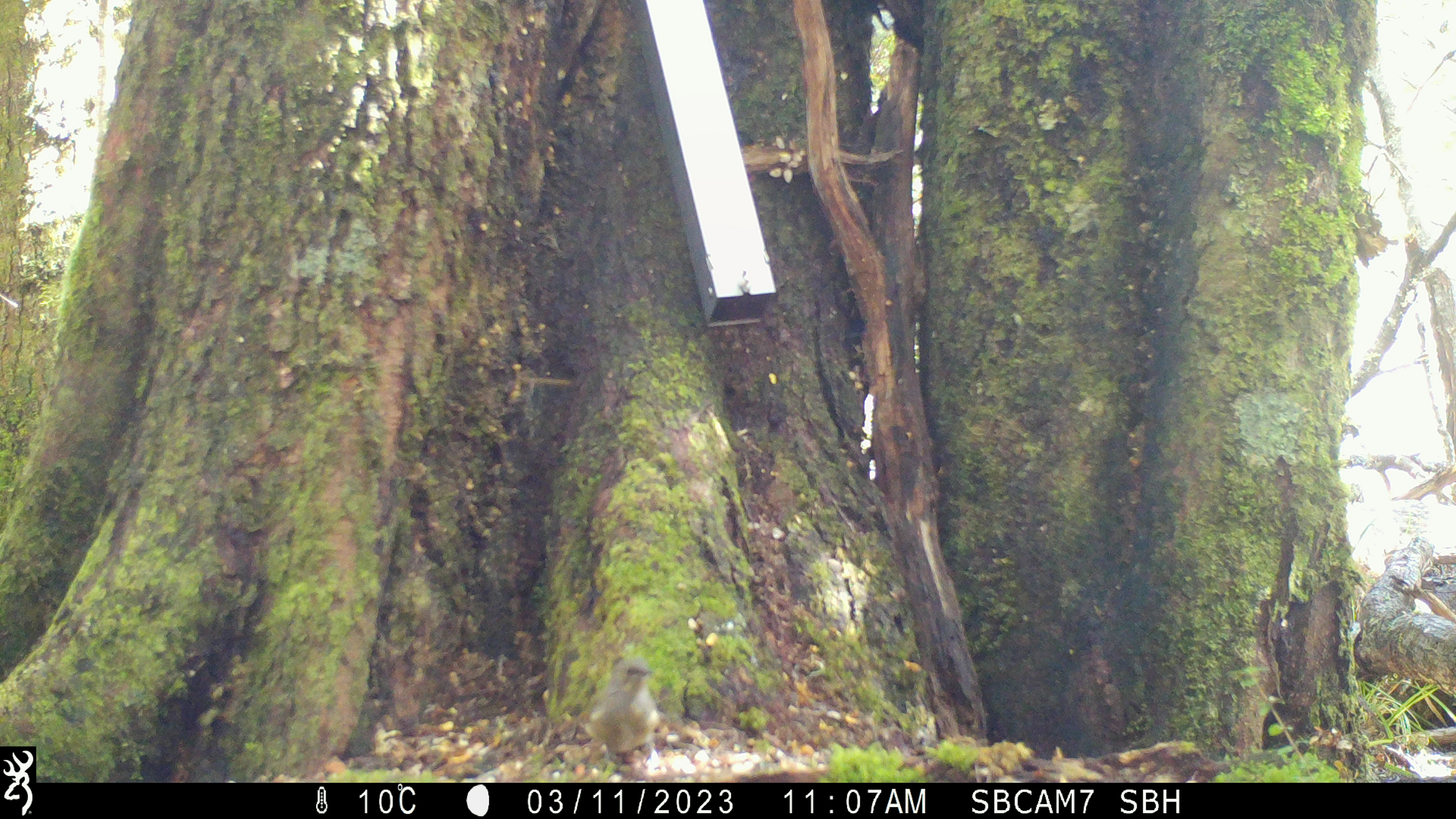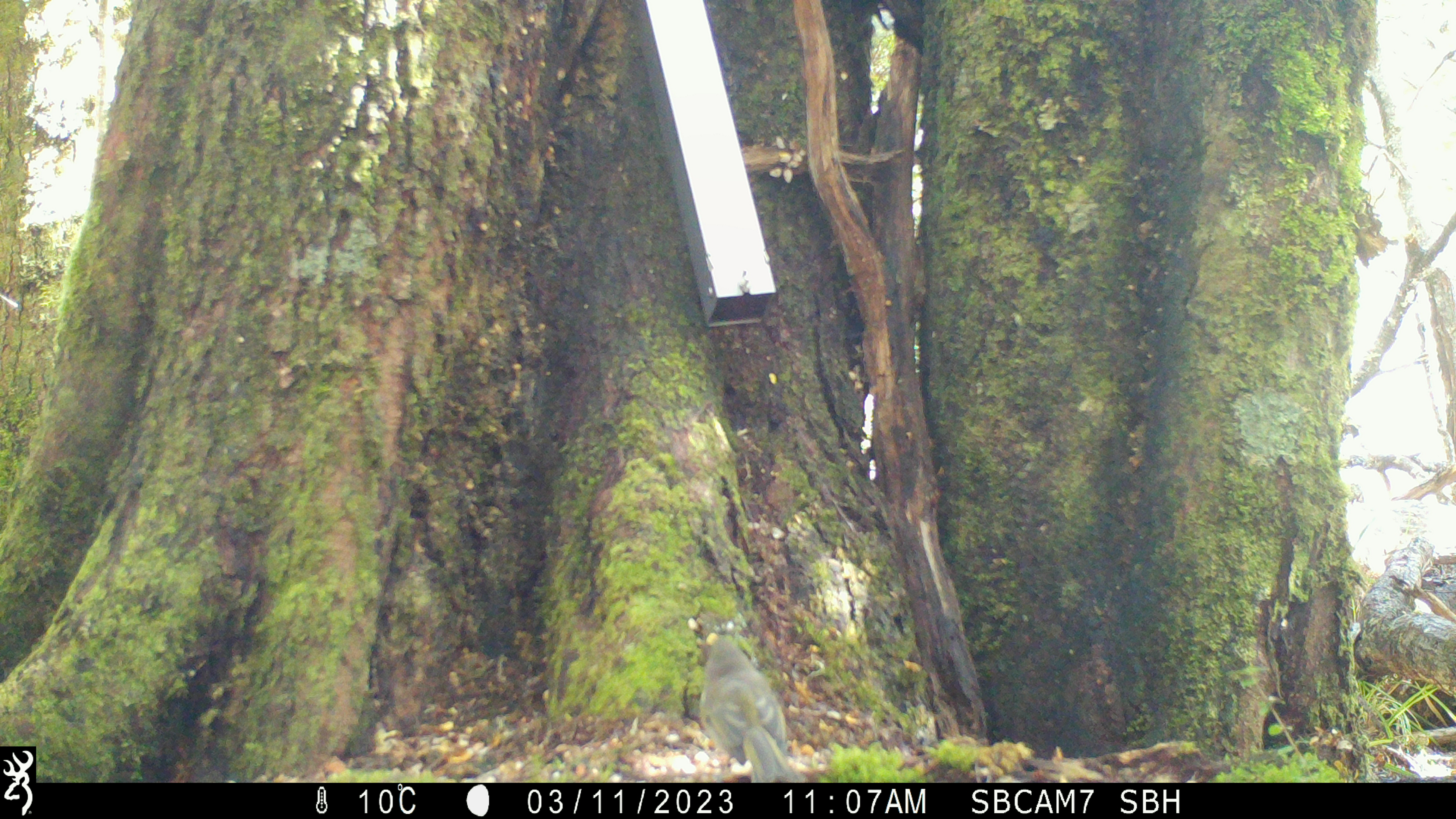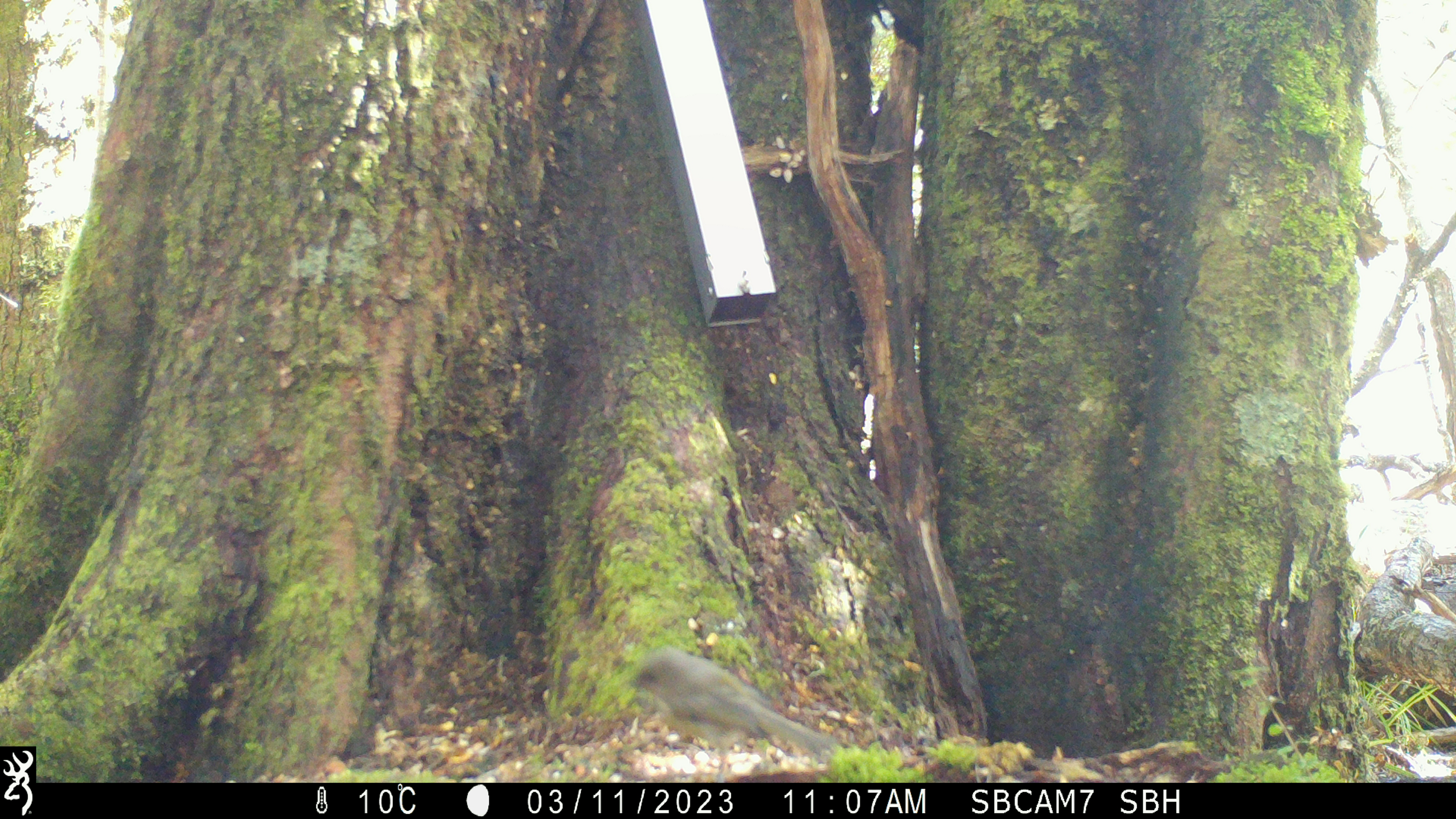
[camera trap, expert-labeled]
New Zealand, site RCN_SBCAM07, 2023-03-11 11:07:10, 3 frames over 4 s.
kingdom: Animalia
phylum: Chordata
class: Aves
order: Passeriformes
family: Meliphagidae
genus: Anthornis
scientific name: Anthornis melanura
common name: new zealand bellbird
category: bellbird